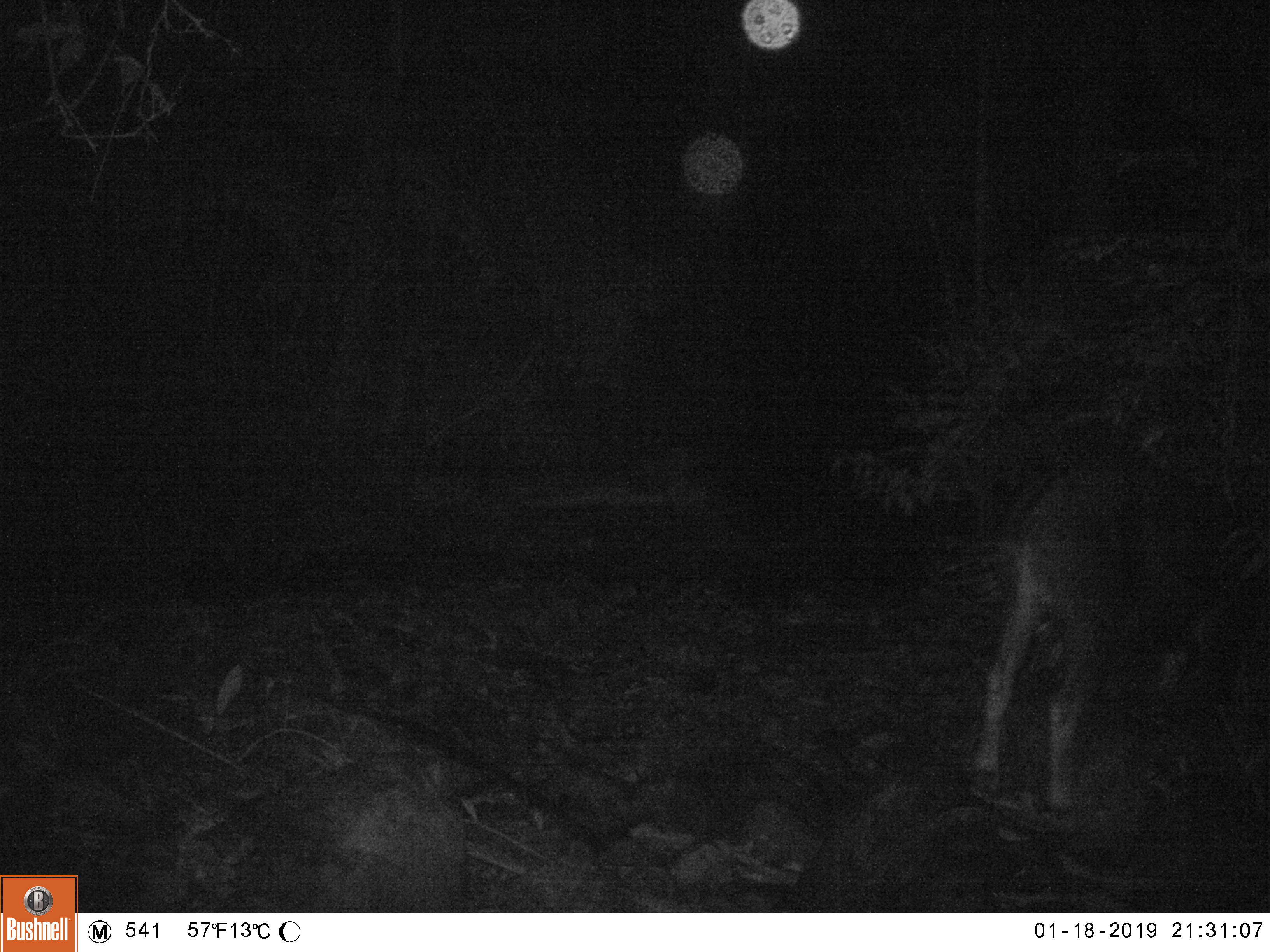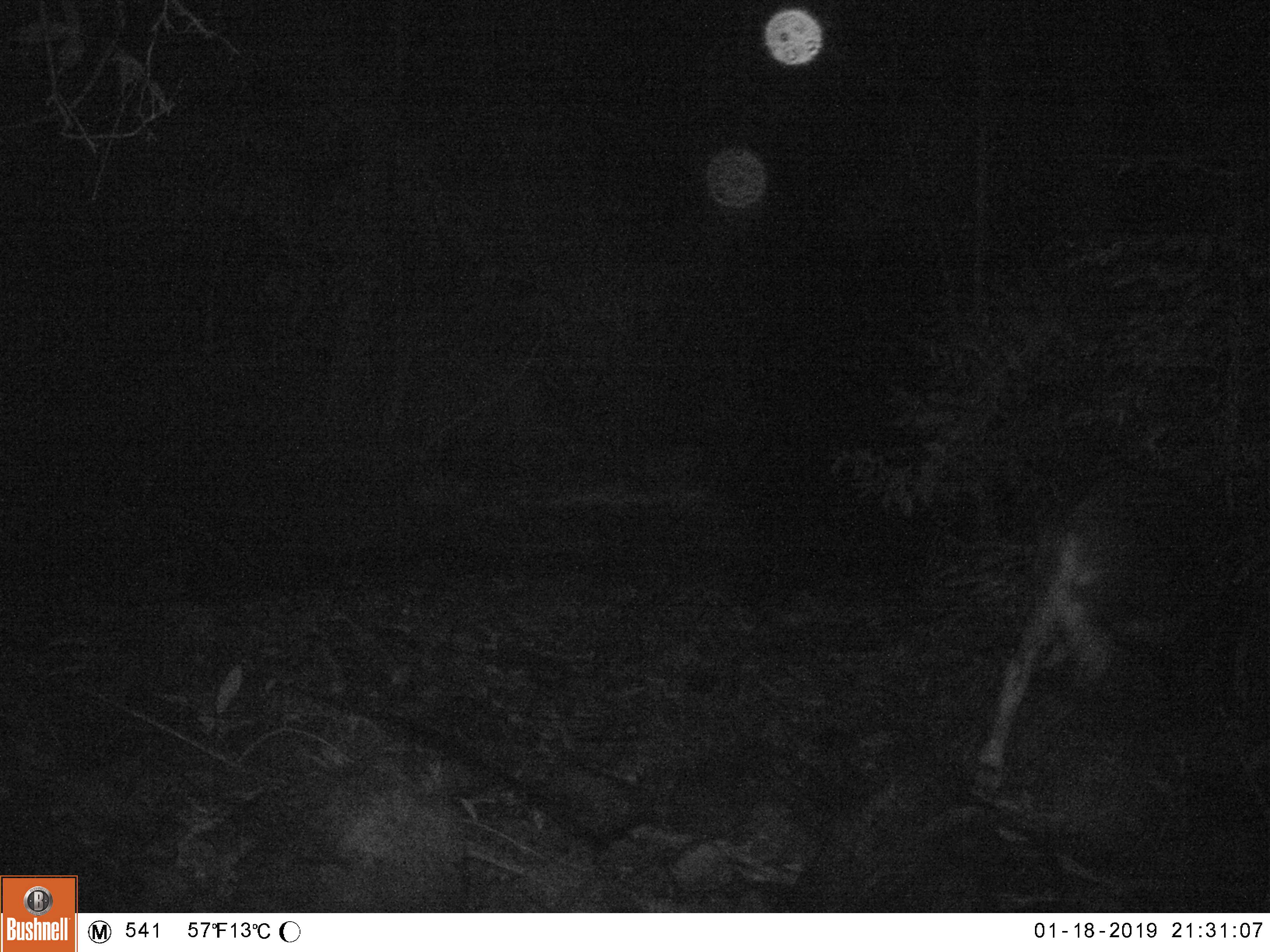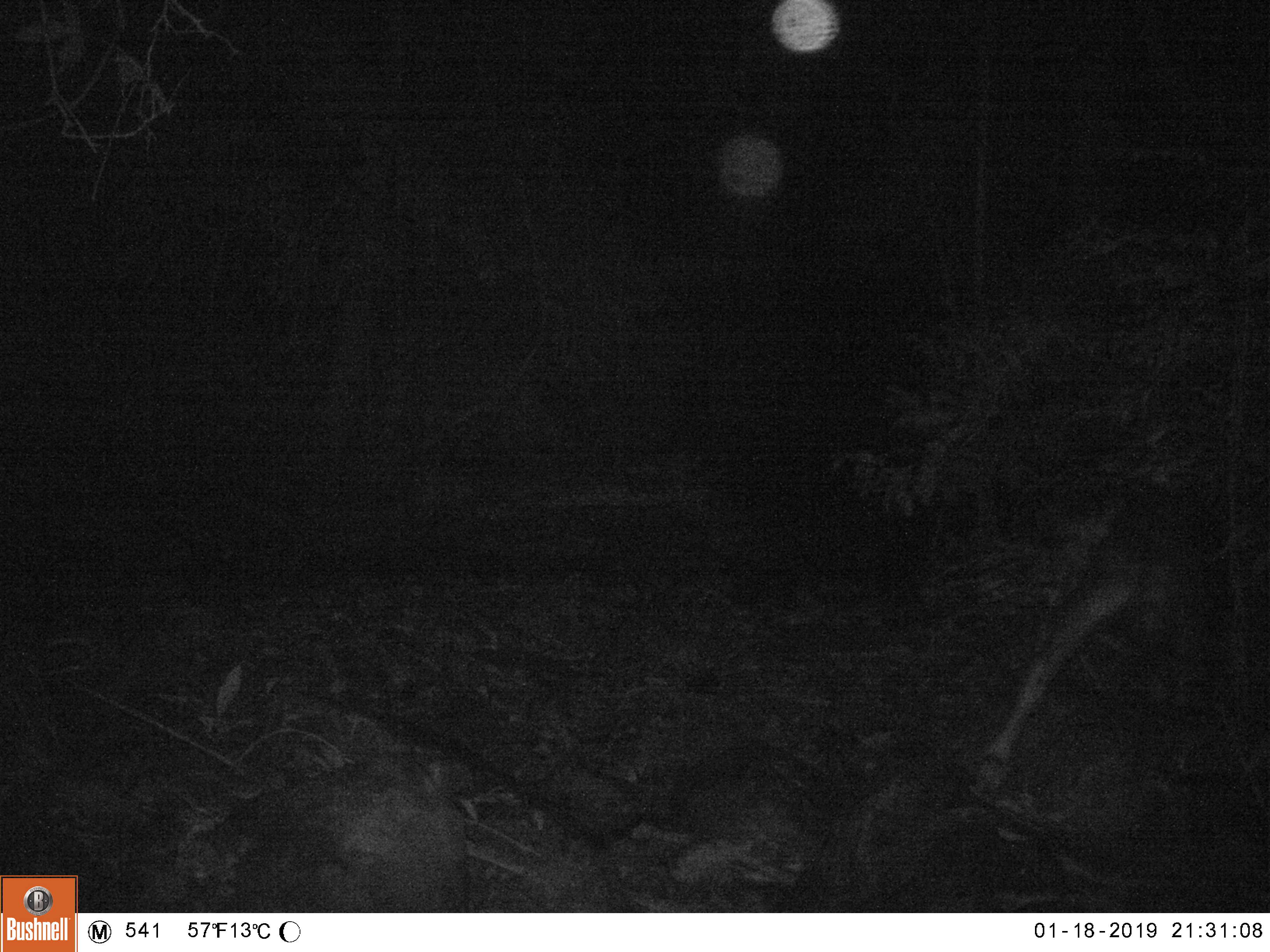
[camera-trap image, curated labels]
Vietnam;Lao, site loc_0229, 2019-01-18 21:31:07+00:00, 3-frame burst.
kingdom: Animalia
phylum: Chordata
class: Mammalia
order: Artiodactyla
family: Bovidae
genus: Capricornis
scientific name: Capricornis sumatraensis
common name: chinese serow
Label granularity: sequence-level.